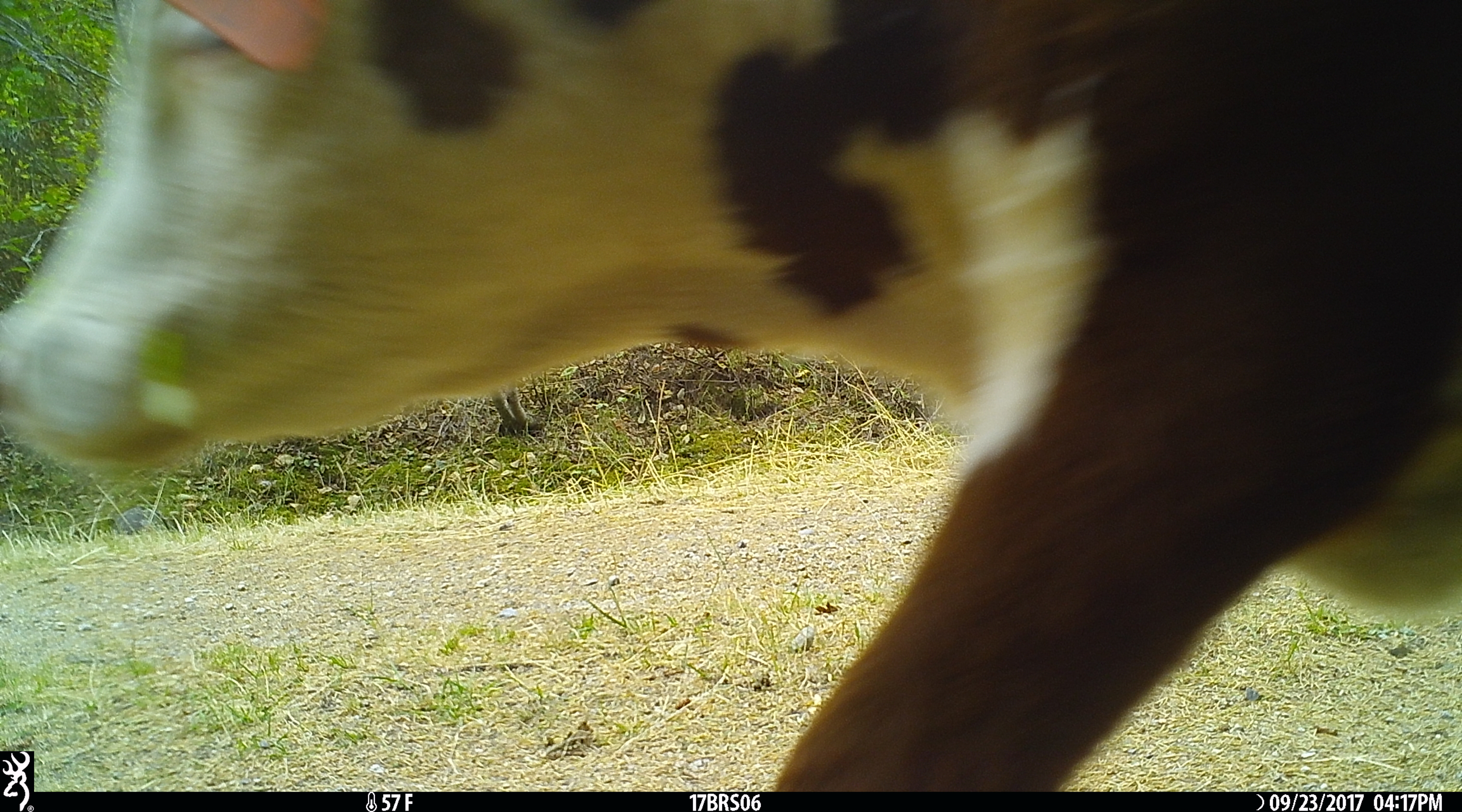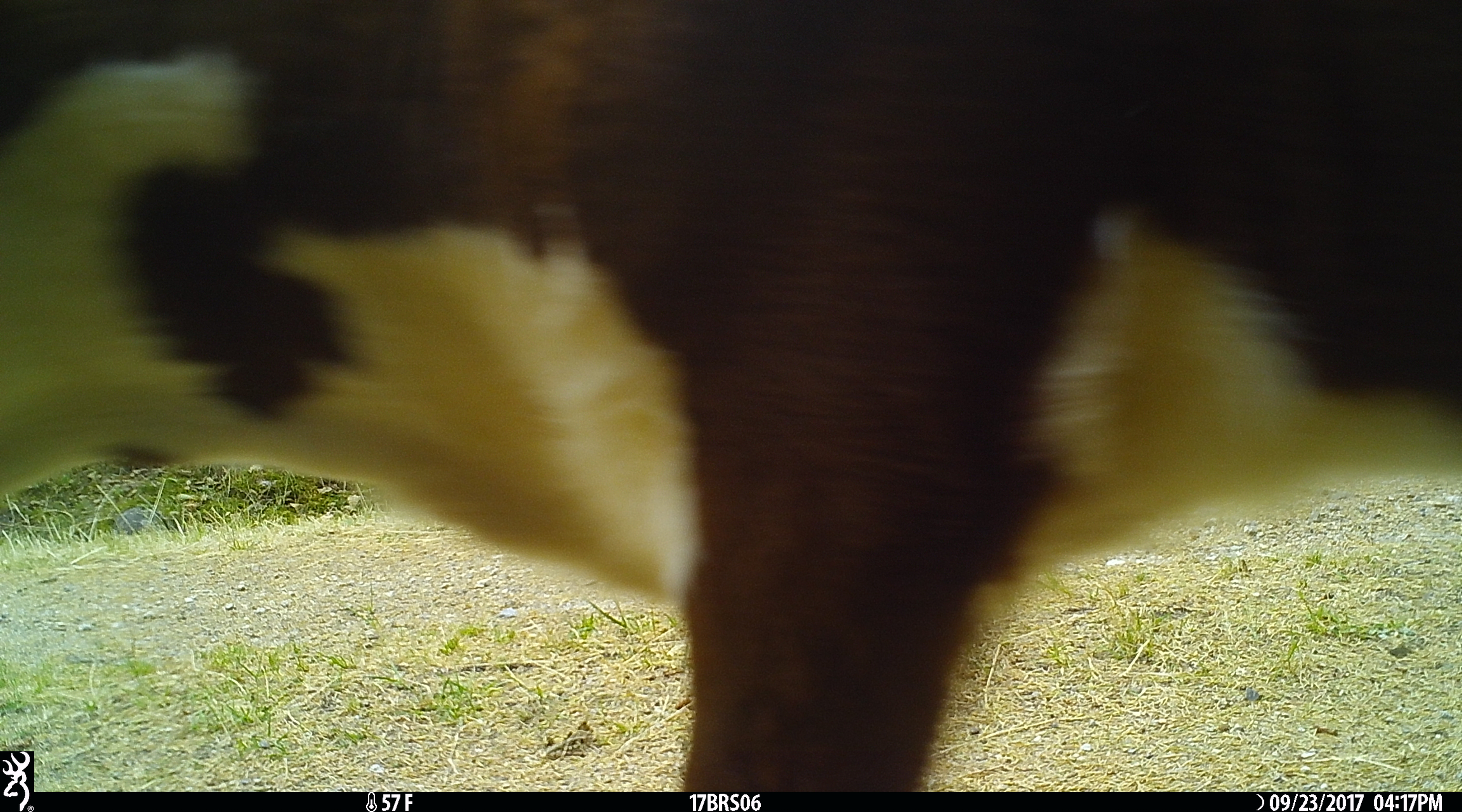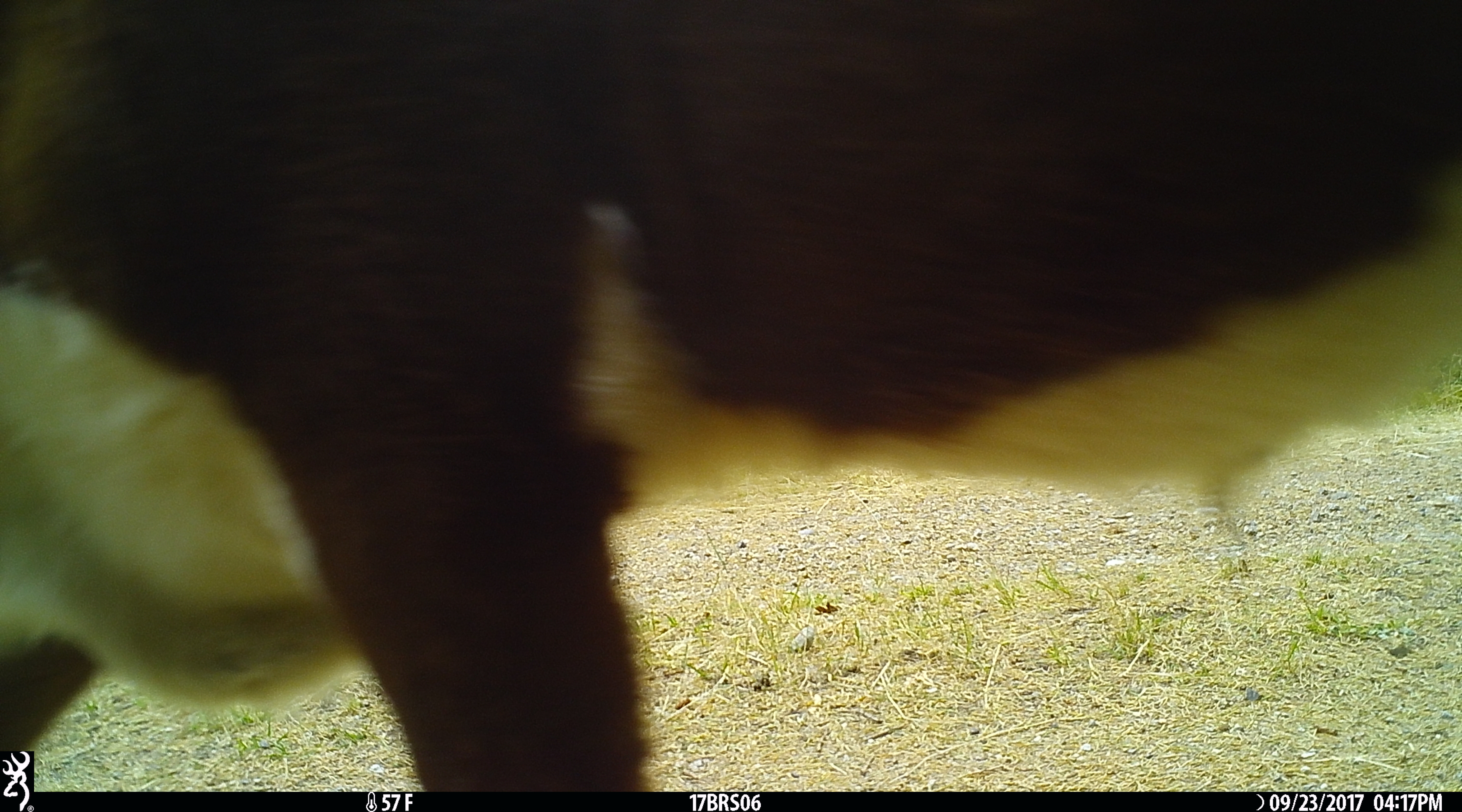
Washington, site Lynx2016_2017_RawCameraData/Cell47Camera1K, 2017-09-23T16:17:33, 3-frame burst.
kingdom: Animalia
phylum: Chordata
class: Mammalia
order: Artiodactyla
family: Bovidae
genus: Bos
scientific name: Bos taurus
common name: domestic cattle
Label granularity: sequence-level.